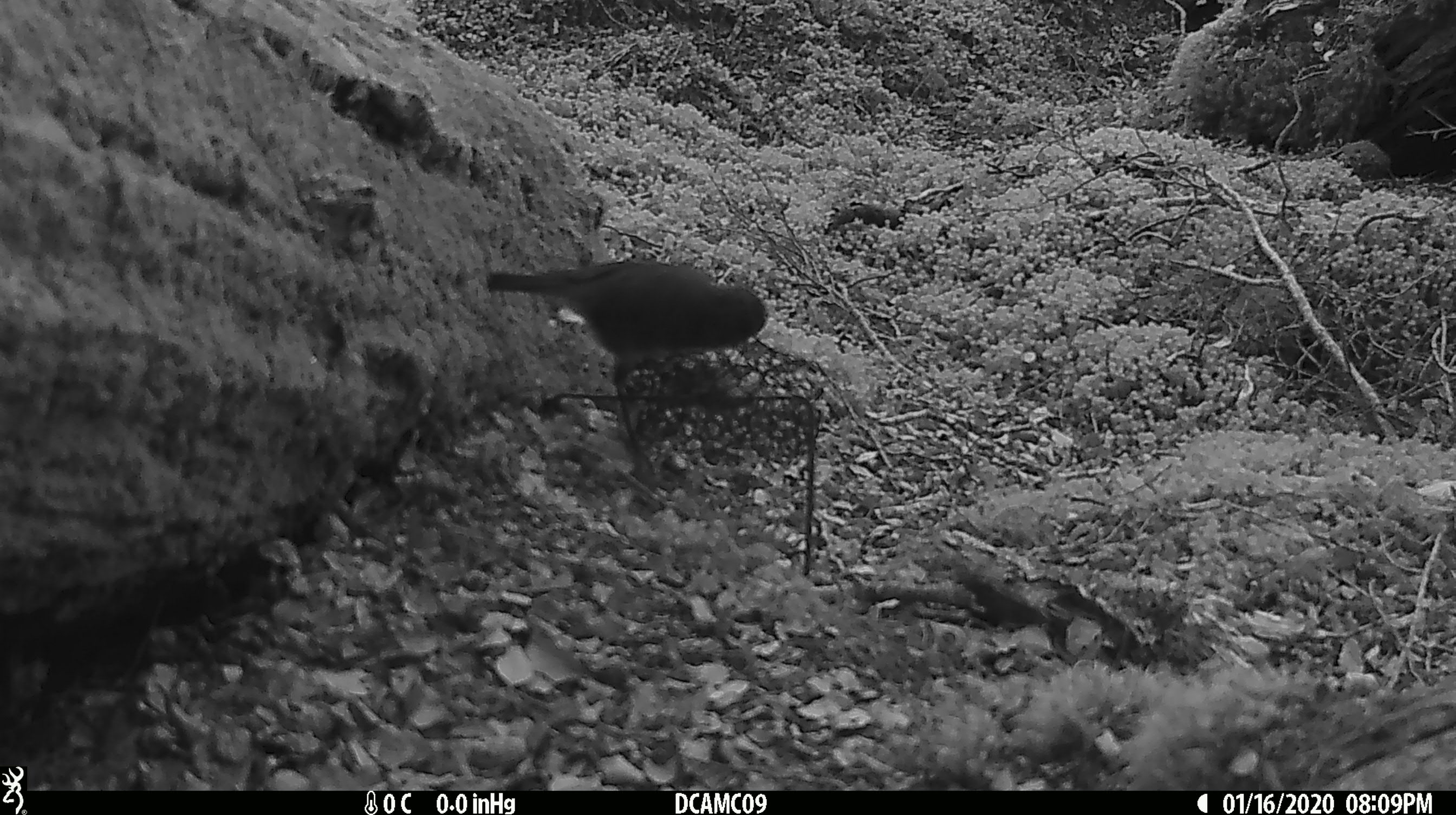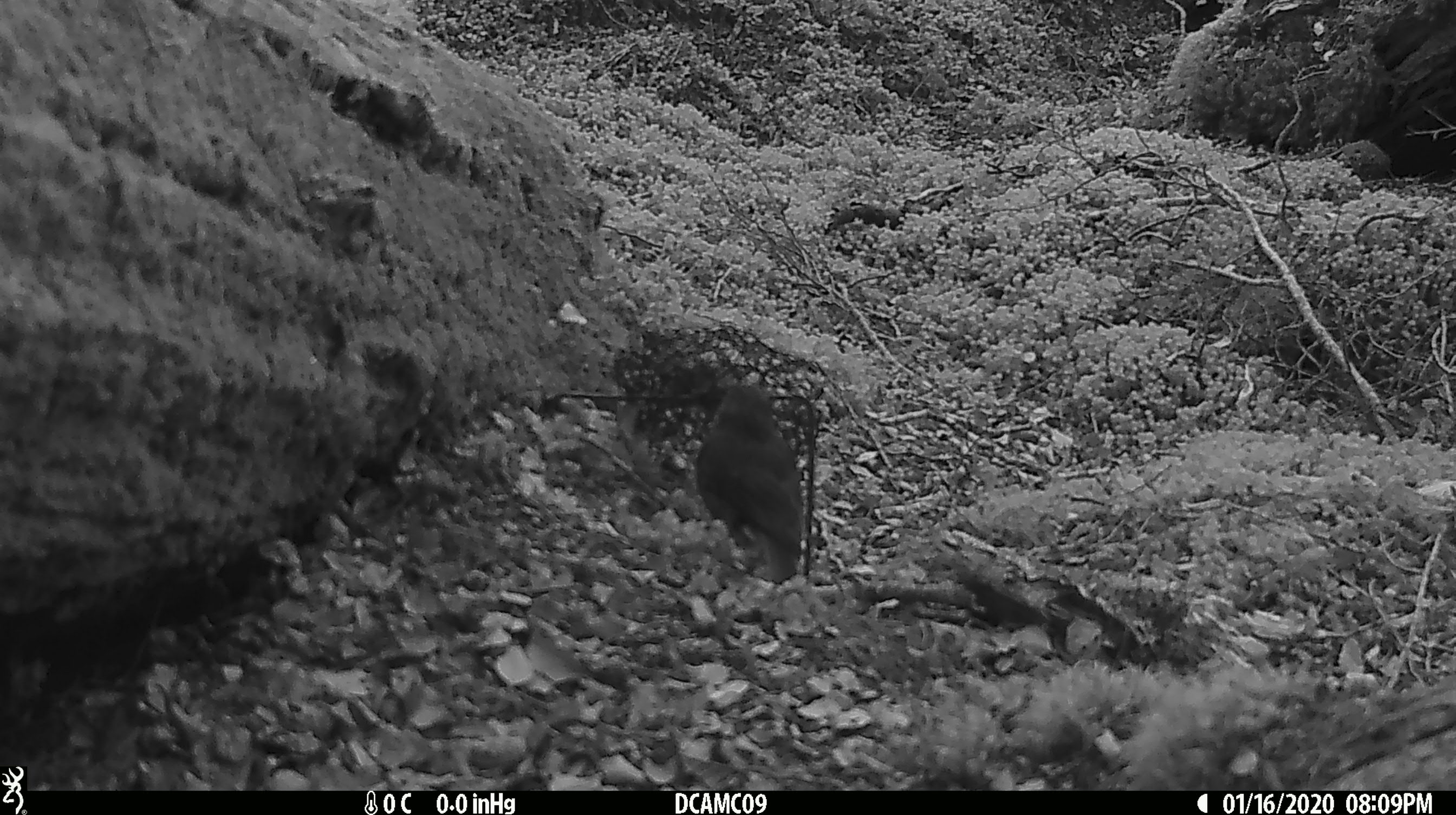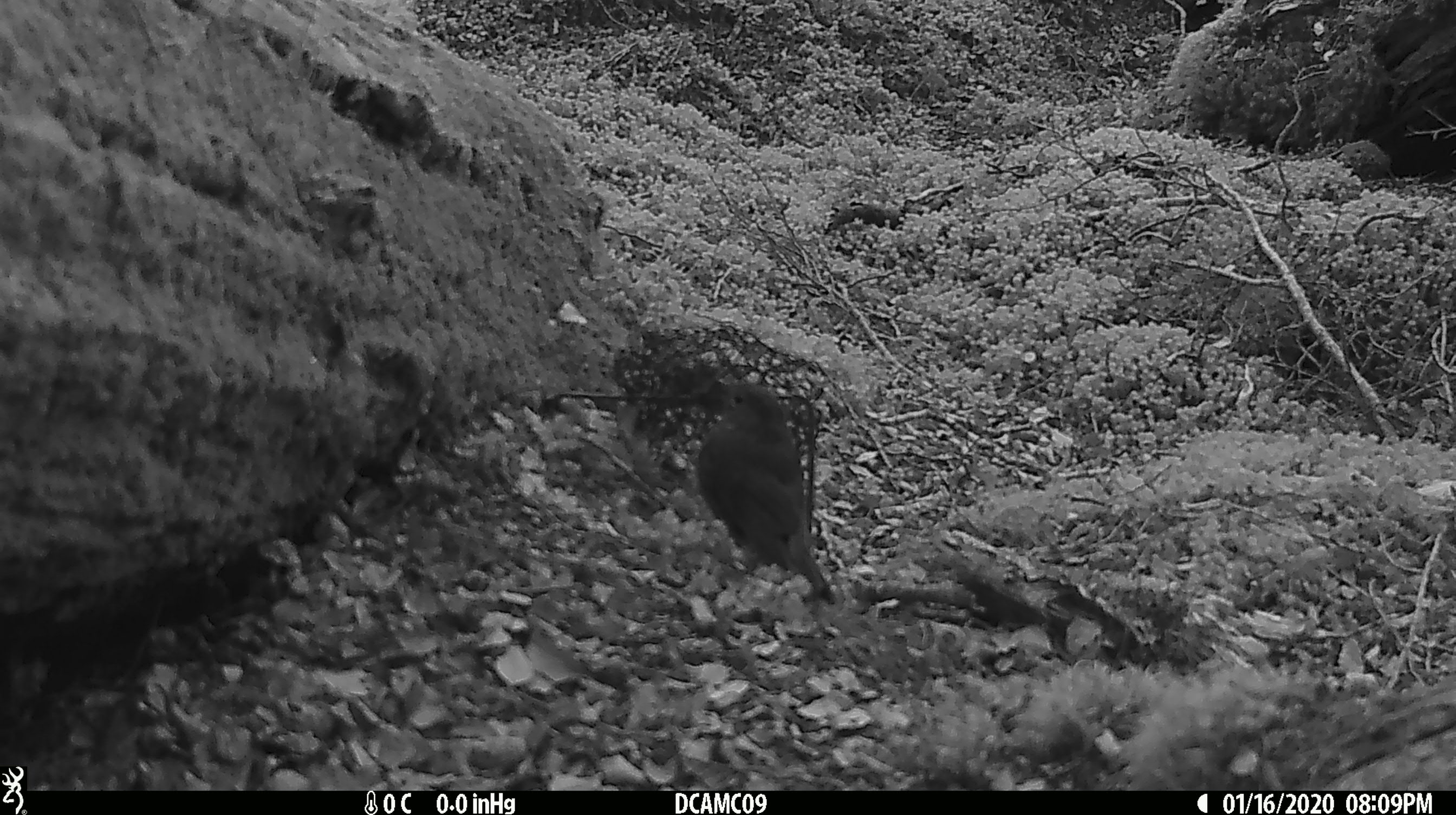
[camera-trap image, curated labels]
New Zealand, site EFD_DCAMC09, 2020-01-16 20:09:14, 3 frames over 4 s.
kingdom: Animalia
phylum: Chordata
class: Aves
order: Passeriformes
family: Petroicidae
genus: Petroica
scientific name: Petroica australis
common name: new zealand robin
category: robin